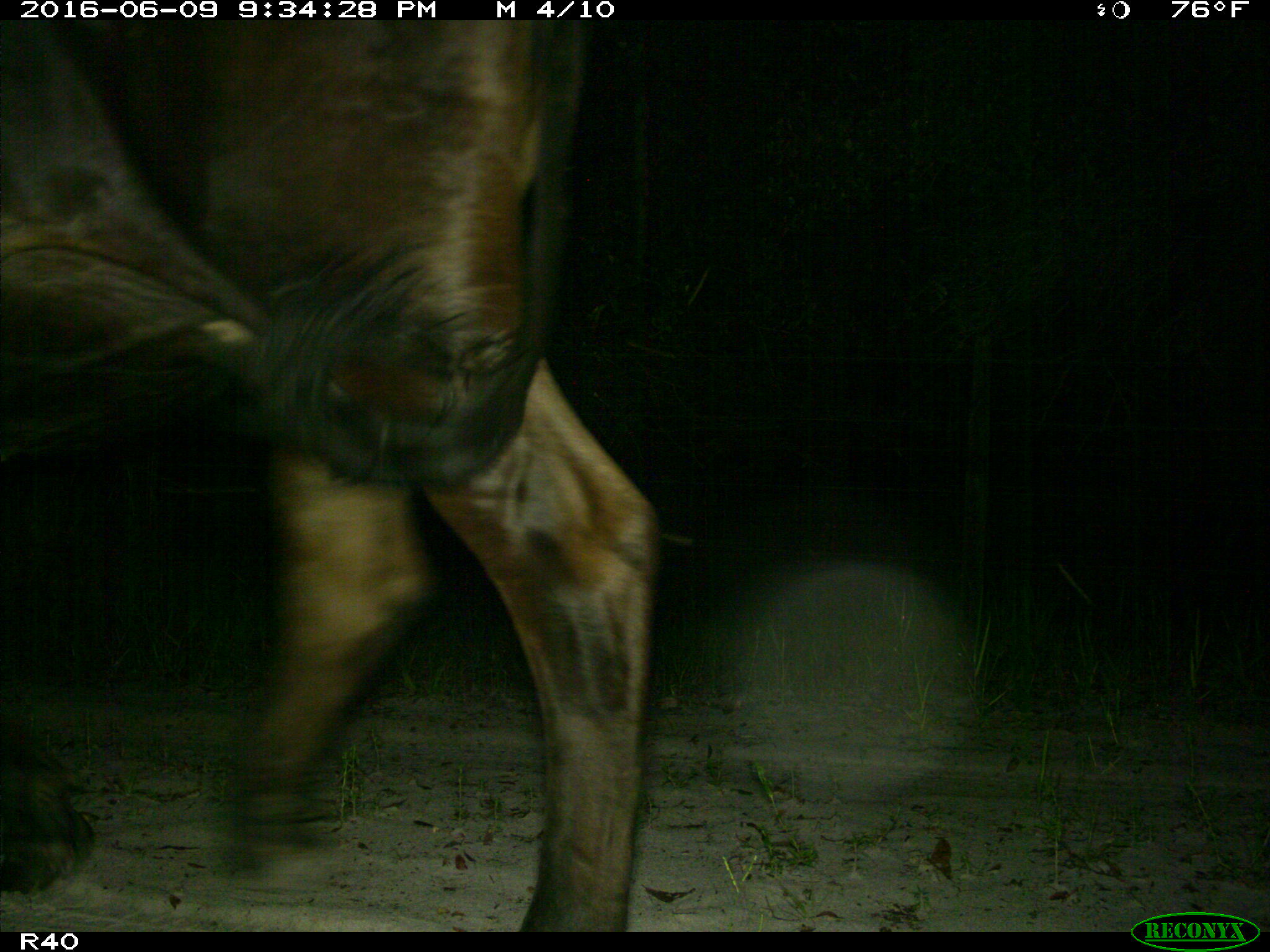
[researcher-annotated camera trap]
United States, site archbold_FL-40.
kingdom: Animalia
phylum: Chordata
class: Mammalia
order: Artiodactyla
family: Bovidae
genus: Bos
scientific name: Bos taurus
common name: domestic cow